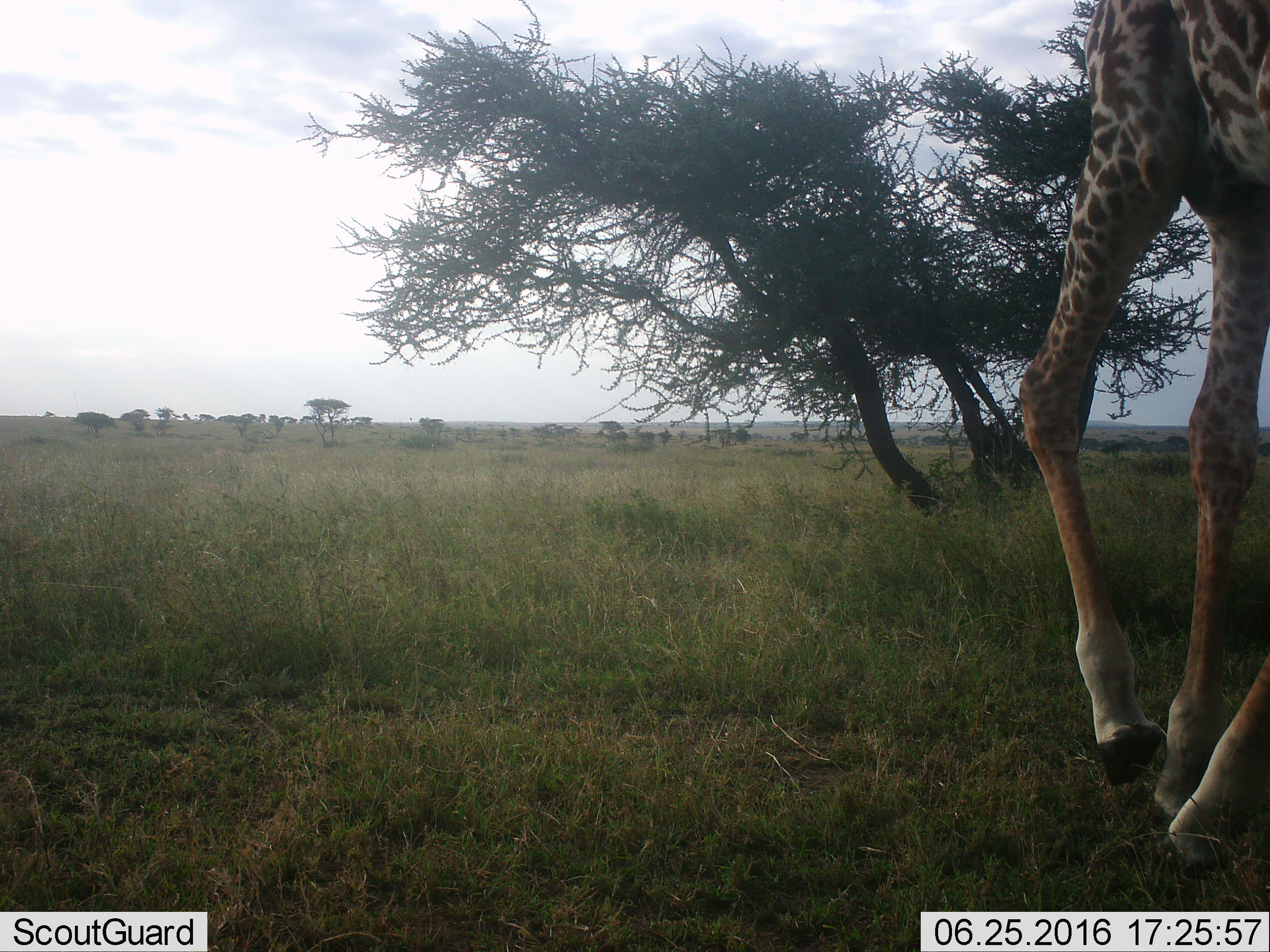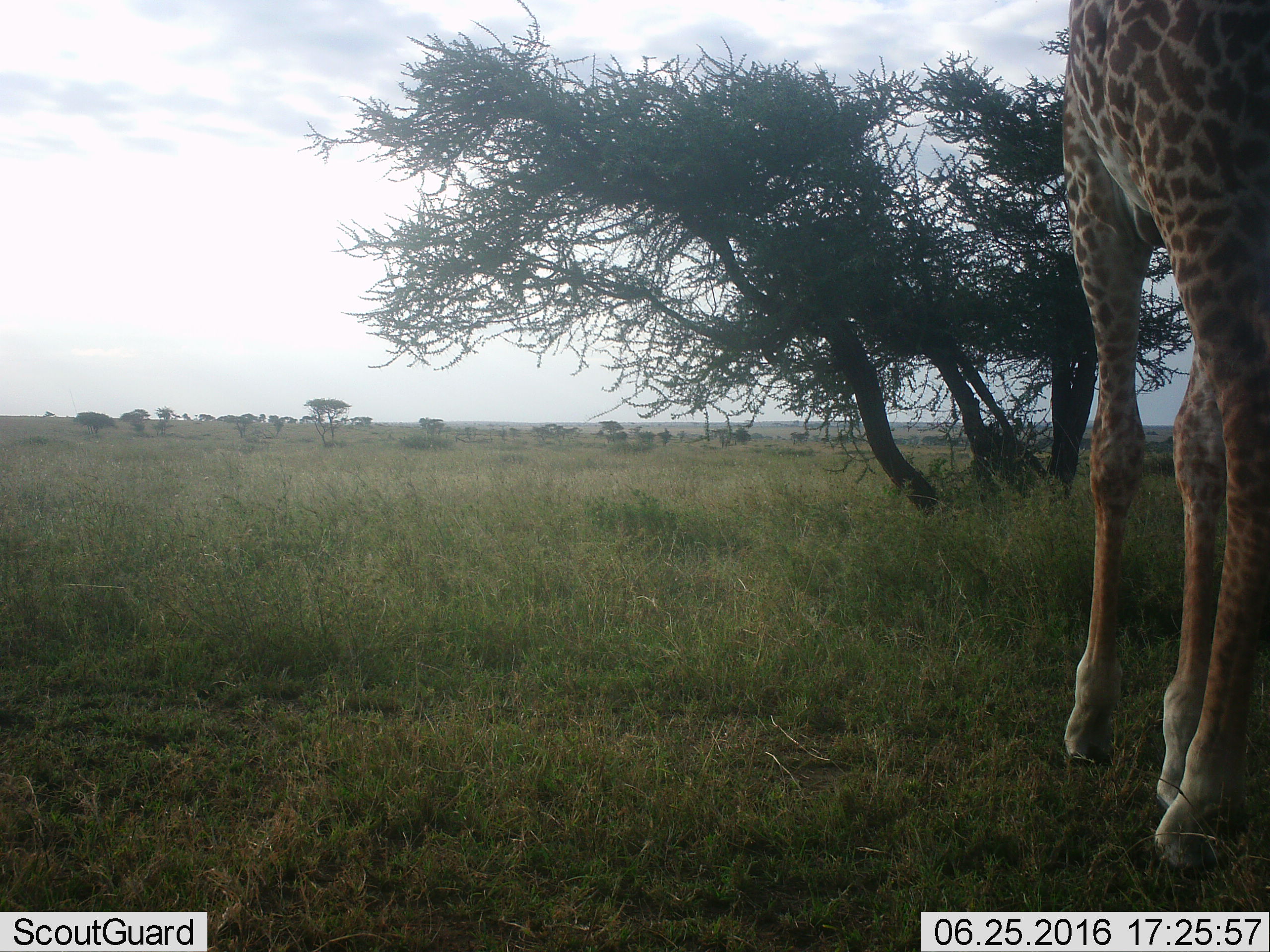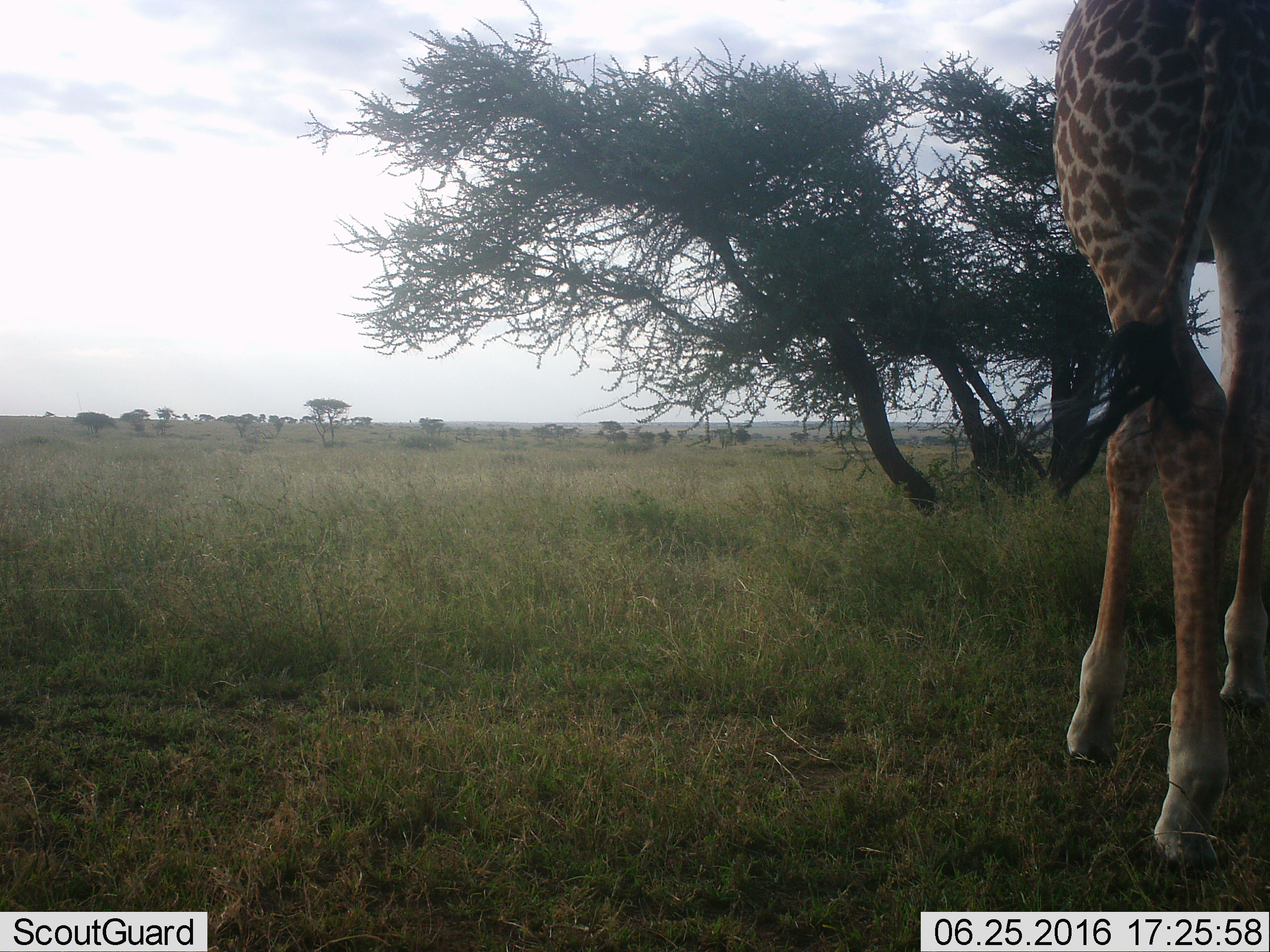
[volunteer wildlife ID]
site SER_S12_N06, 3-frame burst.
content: unidentified animal